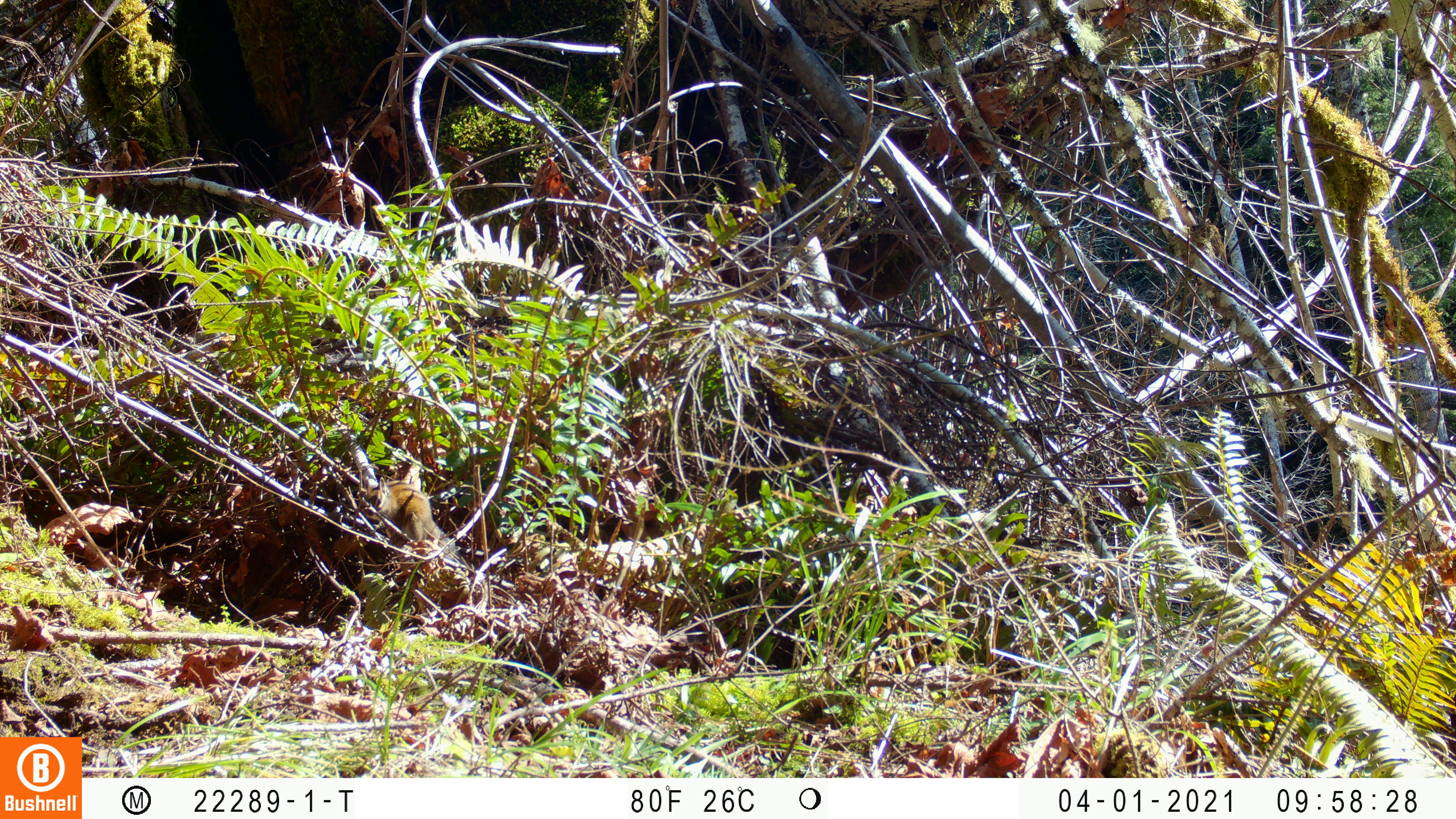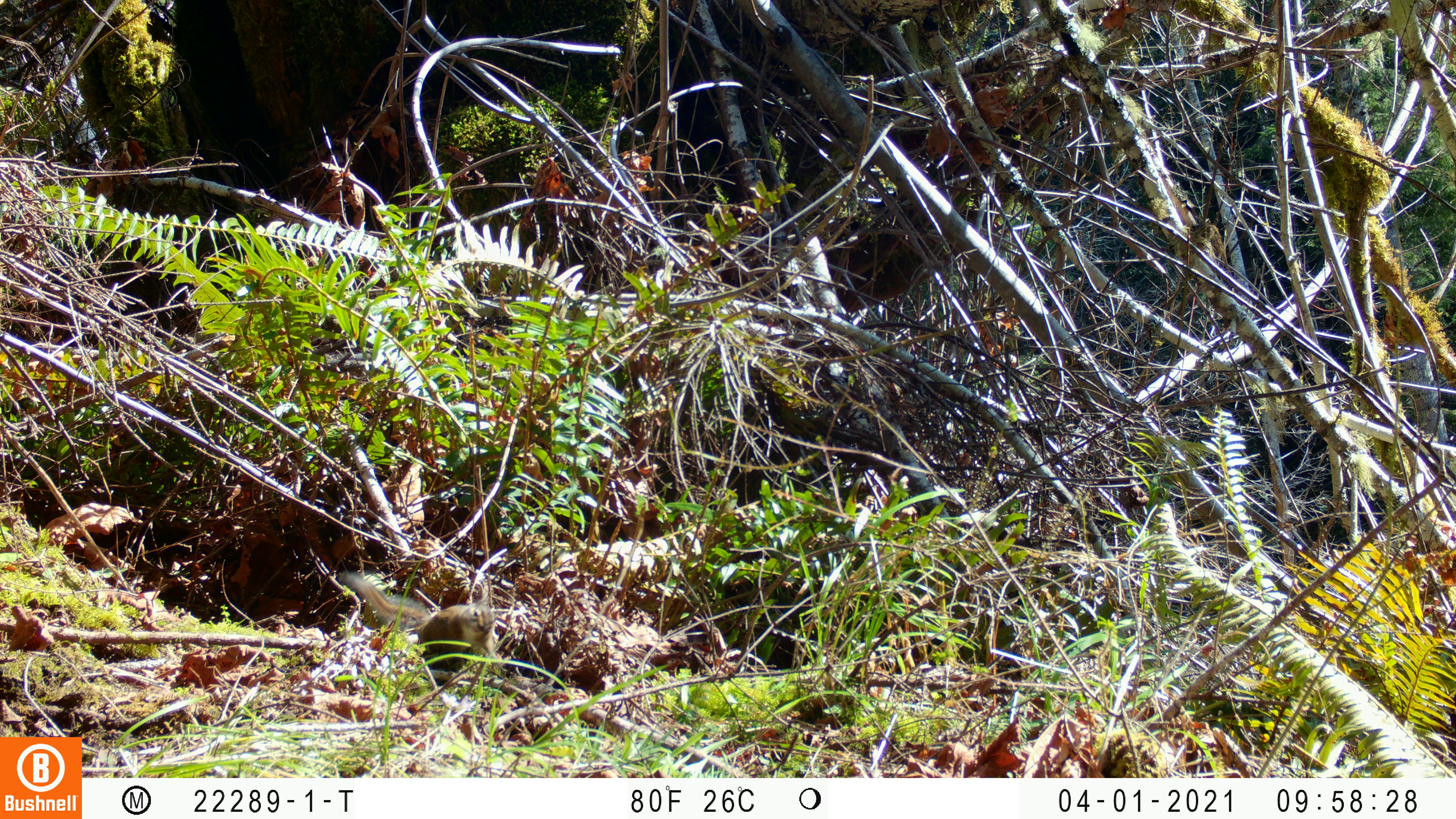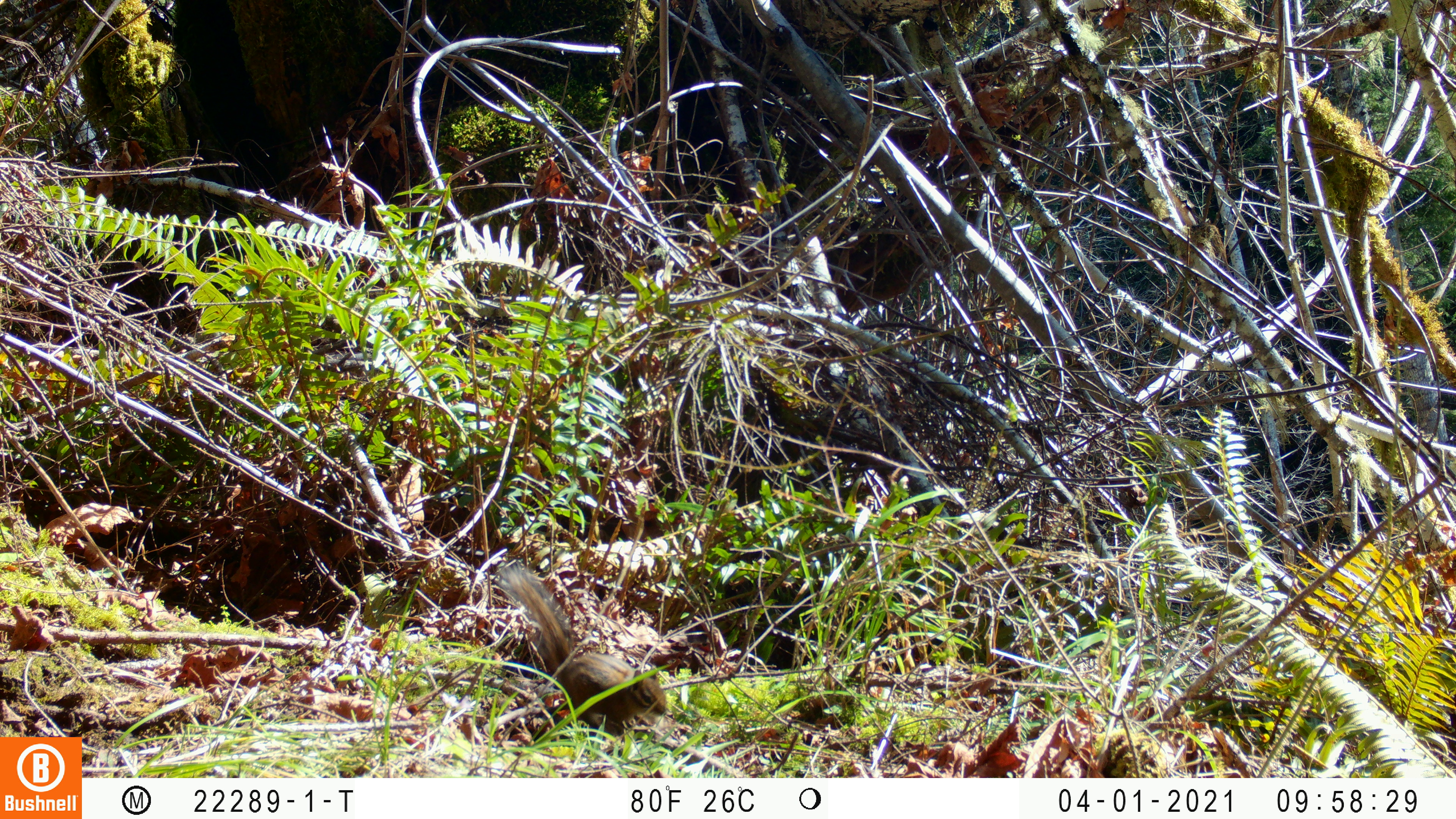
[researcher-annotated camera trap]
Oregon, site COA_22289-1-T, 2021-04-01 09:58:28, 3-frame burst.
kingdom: Animalia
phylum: Chordata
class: Mammalia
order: Rodentia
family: Sciuridae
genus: Neotamias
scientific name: Neotamias townsendii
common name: townsend's chipmunk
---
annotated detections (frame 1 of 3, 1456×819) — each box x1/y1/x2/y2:
townsend's chipmunk: 357/470/462/564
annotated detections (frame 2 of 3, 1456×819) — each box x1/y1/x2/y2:
townsend's chipmunk: 343/567/519/692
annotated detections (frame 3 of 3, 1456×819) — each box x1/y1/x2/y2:
townsend's chipmunk: 493/561/675/742